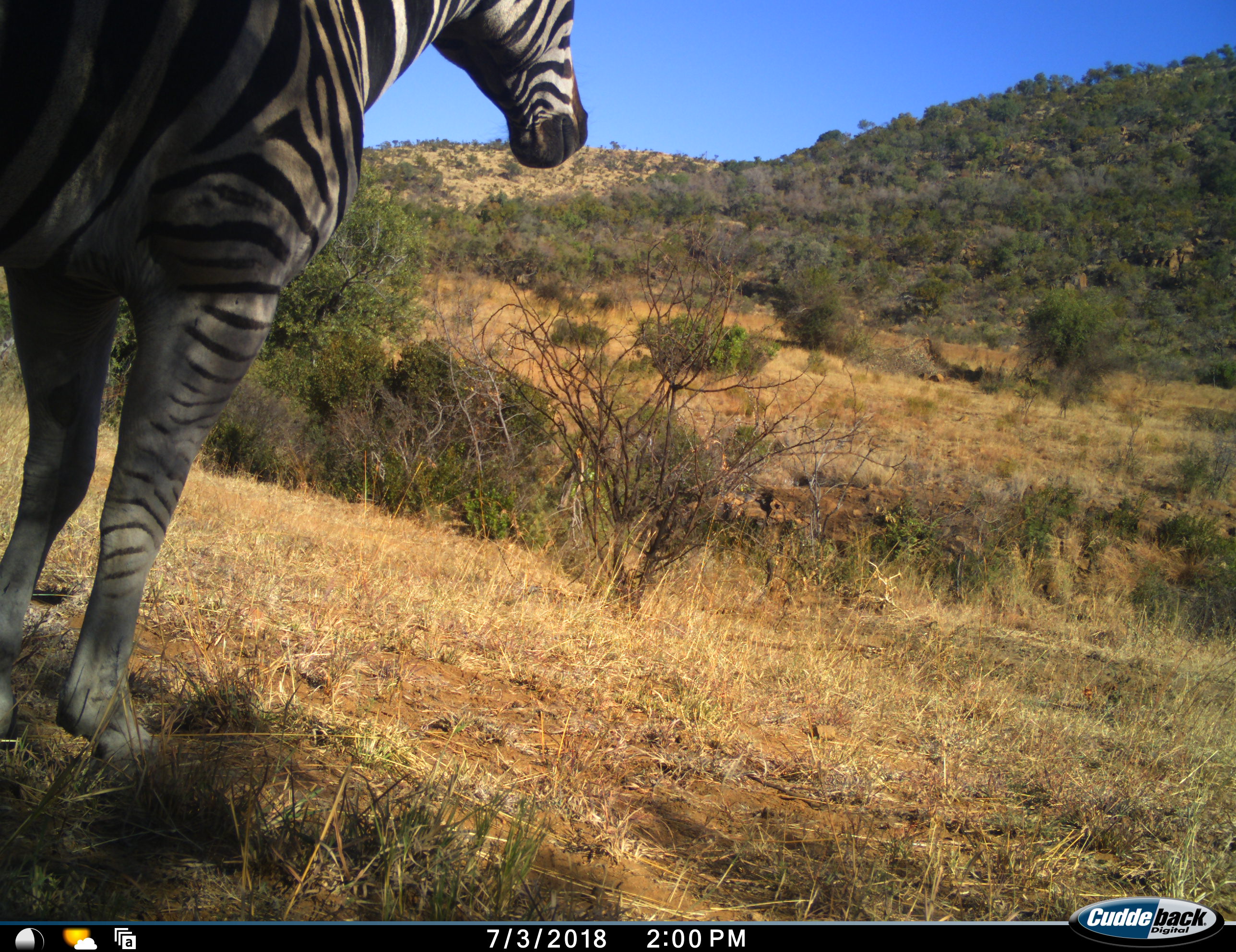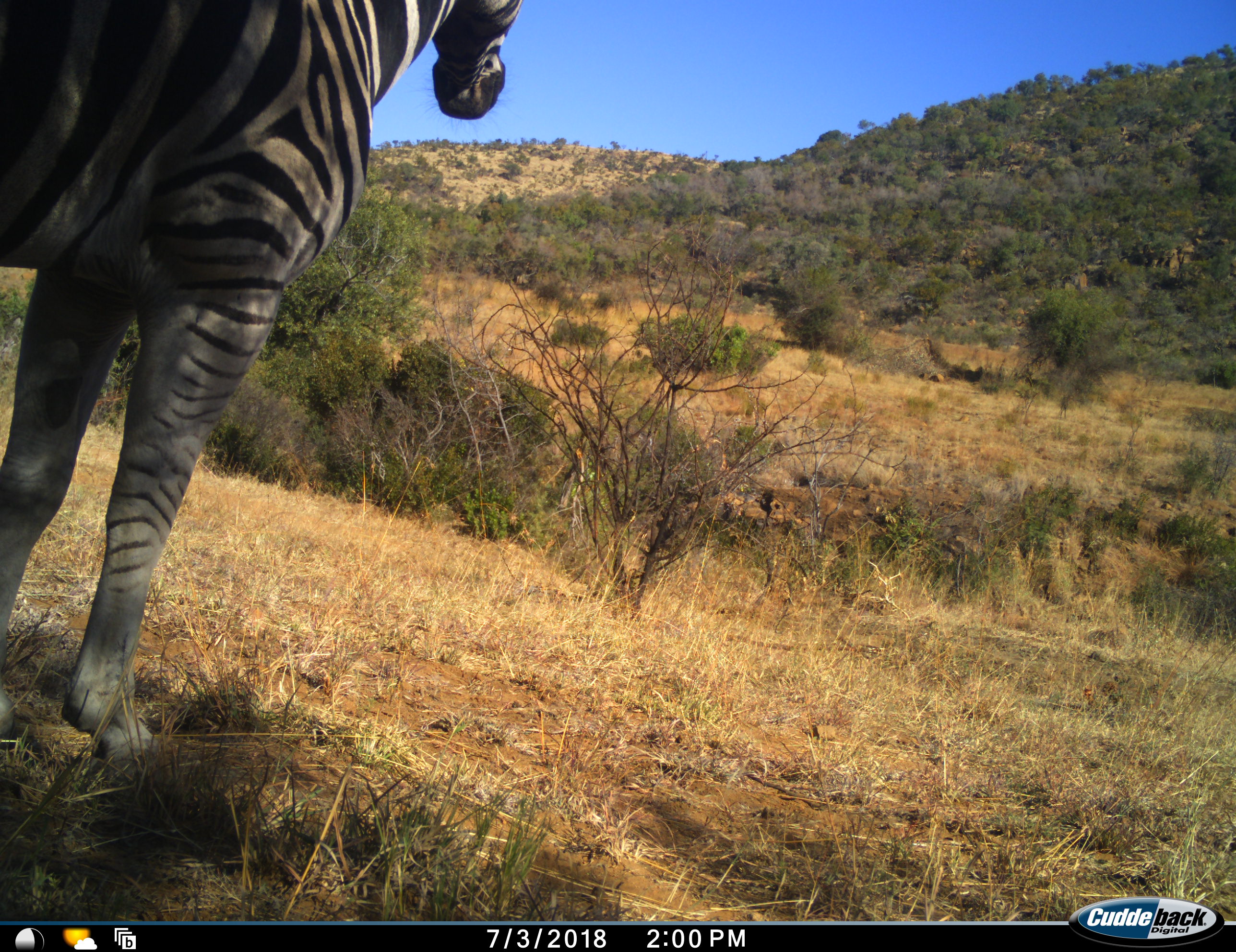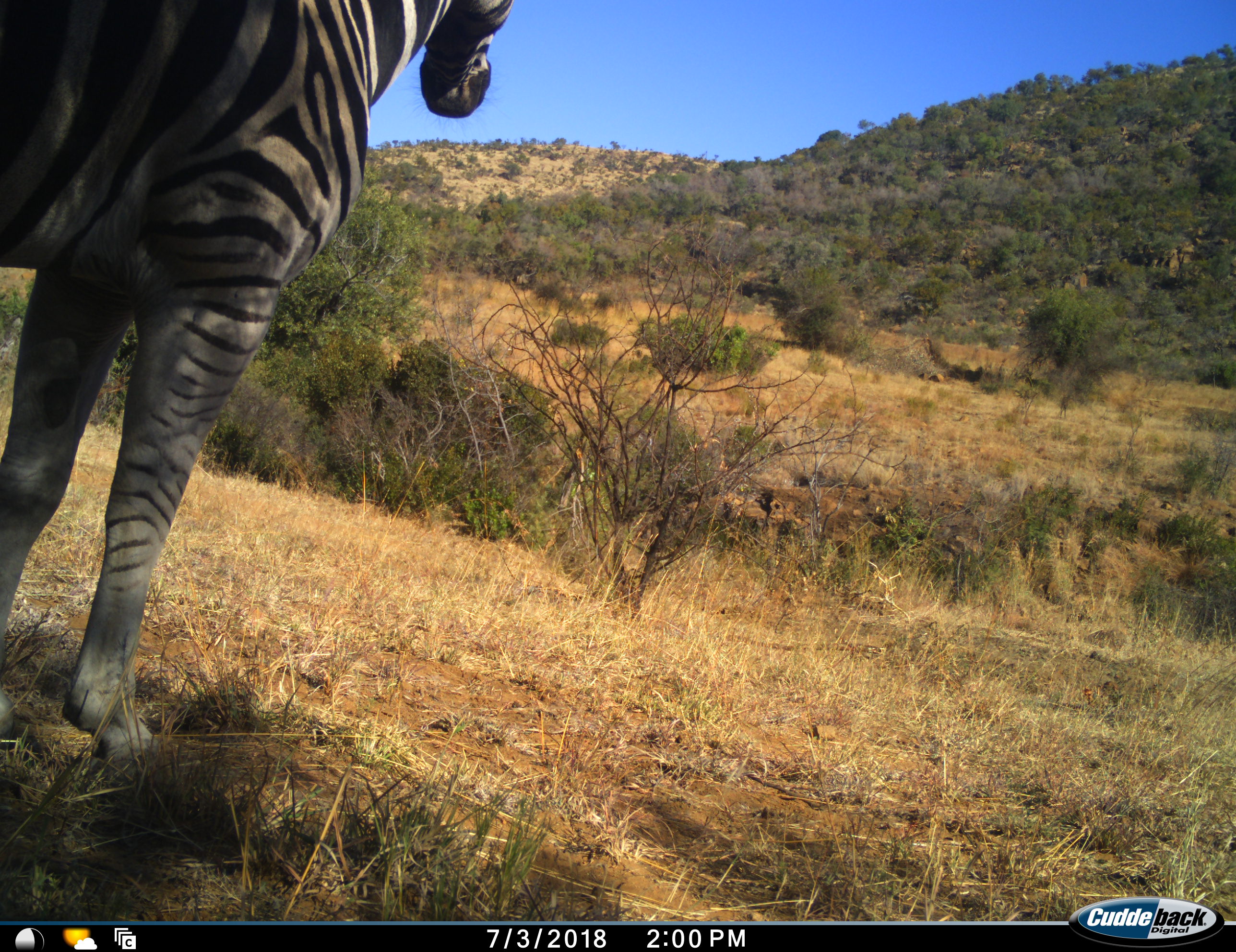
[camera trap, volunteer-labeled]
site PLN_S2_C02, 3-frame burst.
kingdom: Animalia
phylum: Chordata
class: Mammalia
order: Perissodactyla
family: Equidae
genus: Equus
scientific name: Equus quagga burchellii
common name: burchell's zebra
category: zebraburchells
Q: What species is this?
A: Zebraburchells (burchell's zebra) (Equus quagga burchellii).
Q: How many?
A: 1.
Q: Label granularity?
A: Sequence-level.